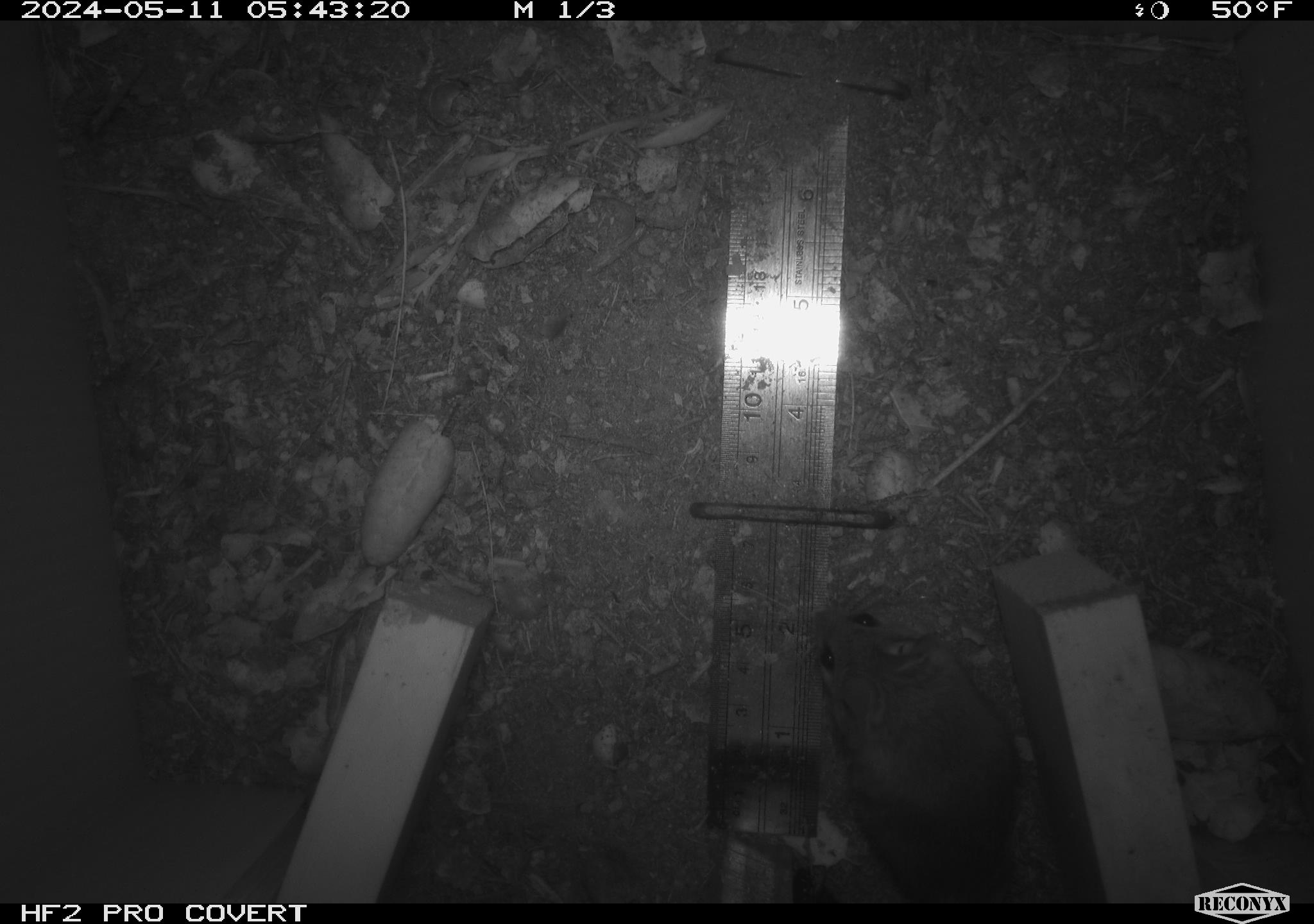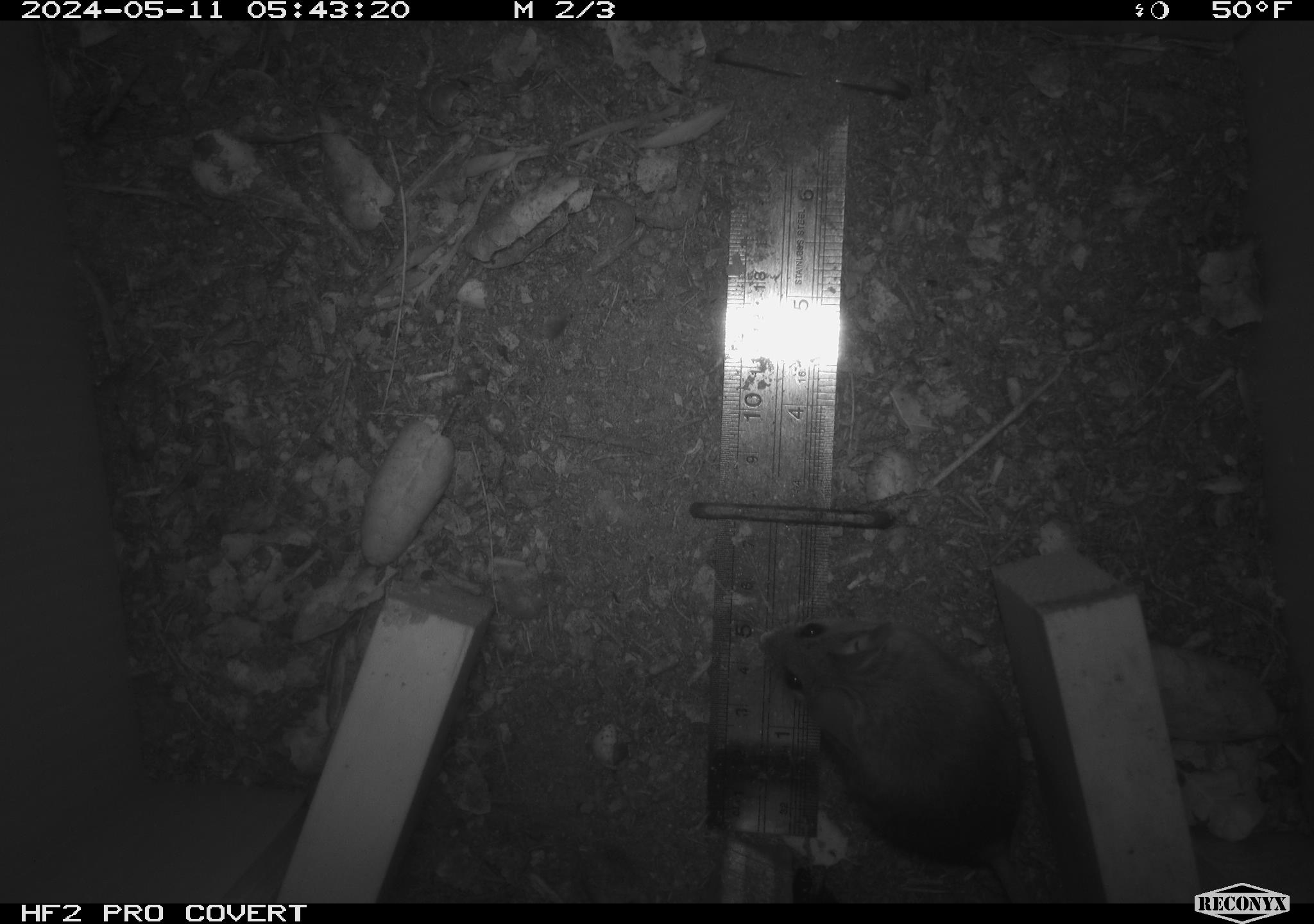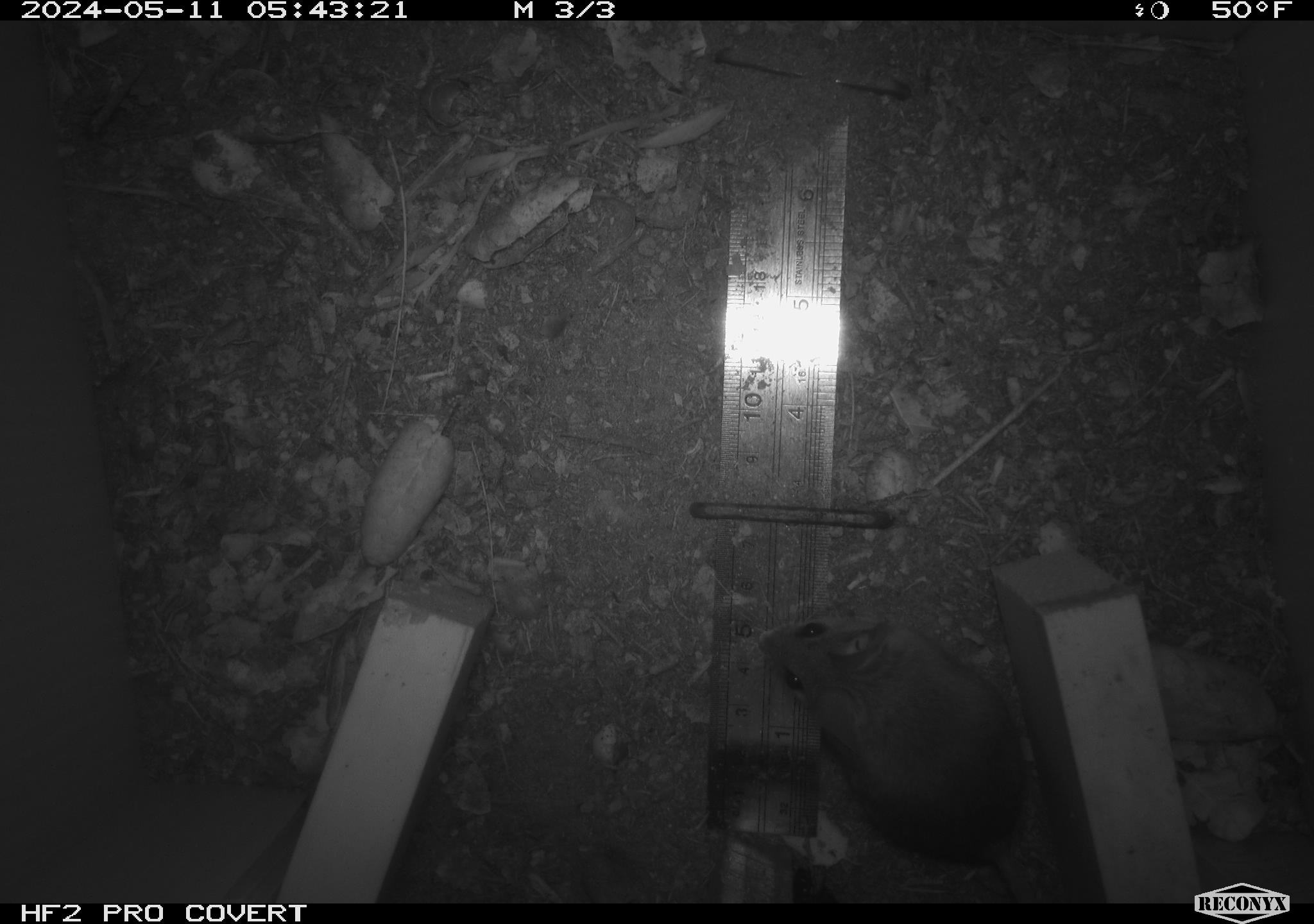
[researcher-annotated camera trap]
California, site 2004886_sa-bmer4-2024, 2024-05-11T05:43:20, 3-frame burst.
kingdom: Animalia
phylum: Chordata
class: Mammalia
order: Rodentia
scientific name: Rodentia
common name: mouse species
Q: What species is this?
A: Mouse species (Rodentia).